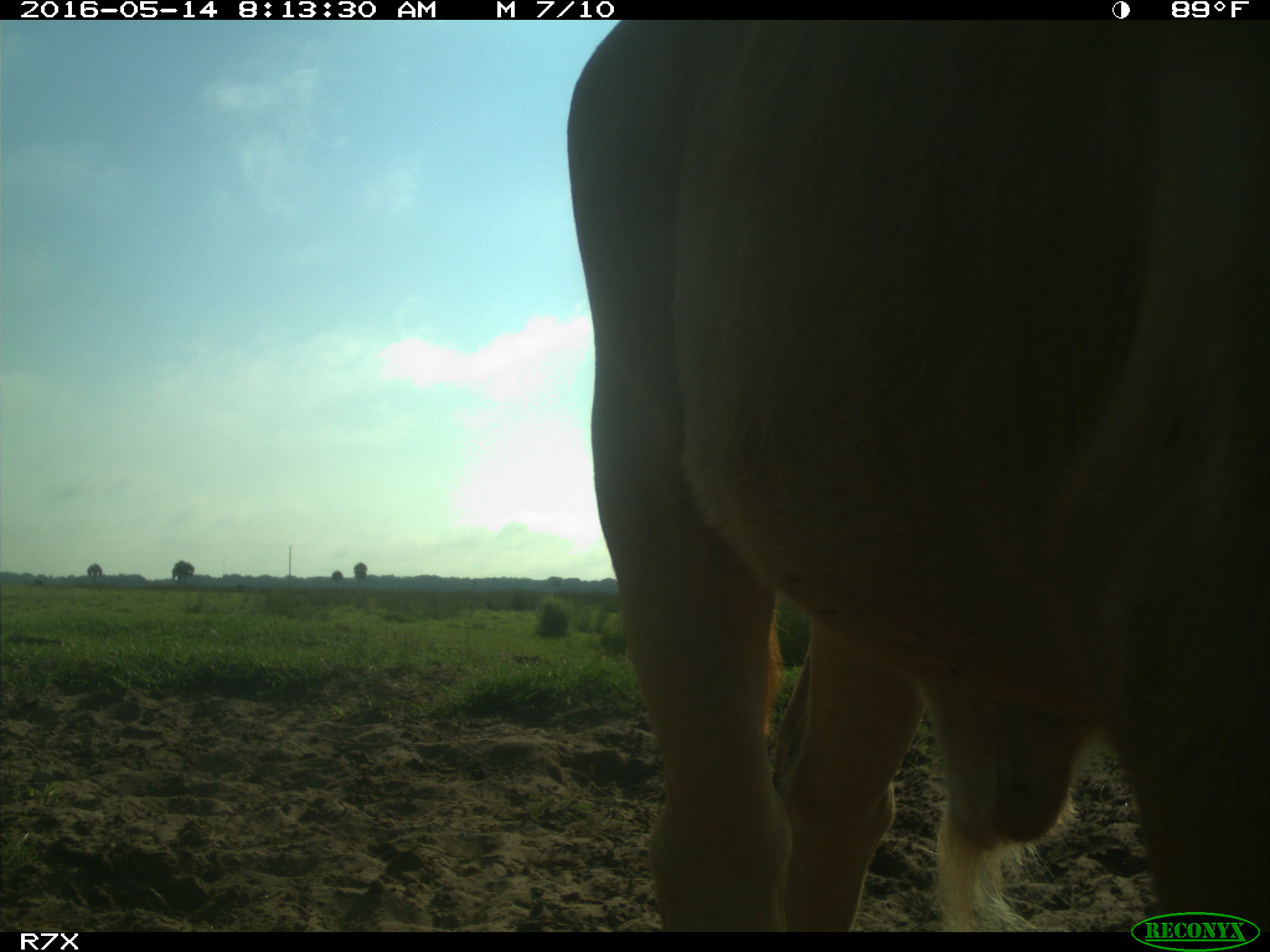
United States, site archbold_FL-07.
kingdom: Animalia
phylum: Chordata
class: Mammalia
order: Artiodactyla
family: Bovidae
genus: Bos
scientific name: Bos taurus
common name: domestic cow